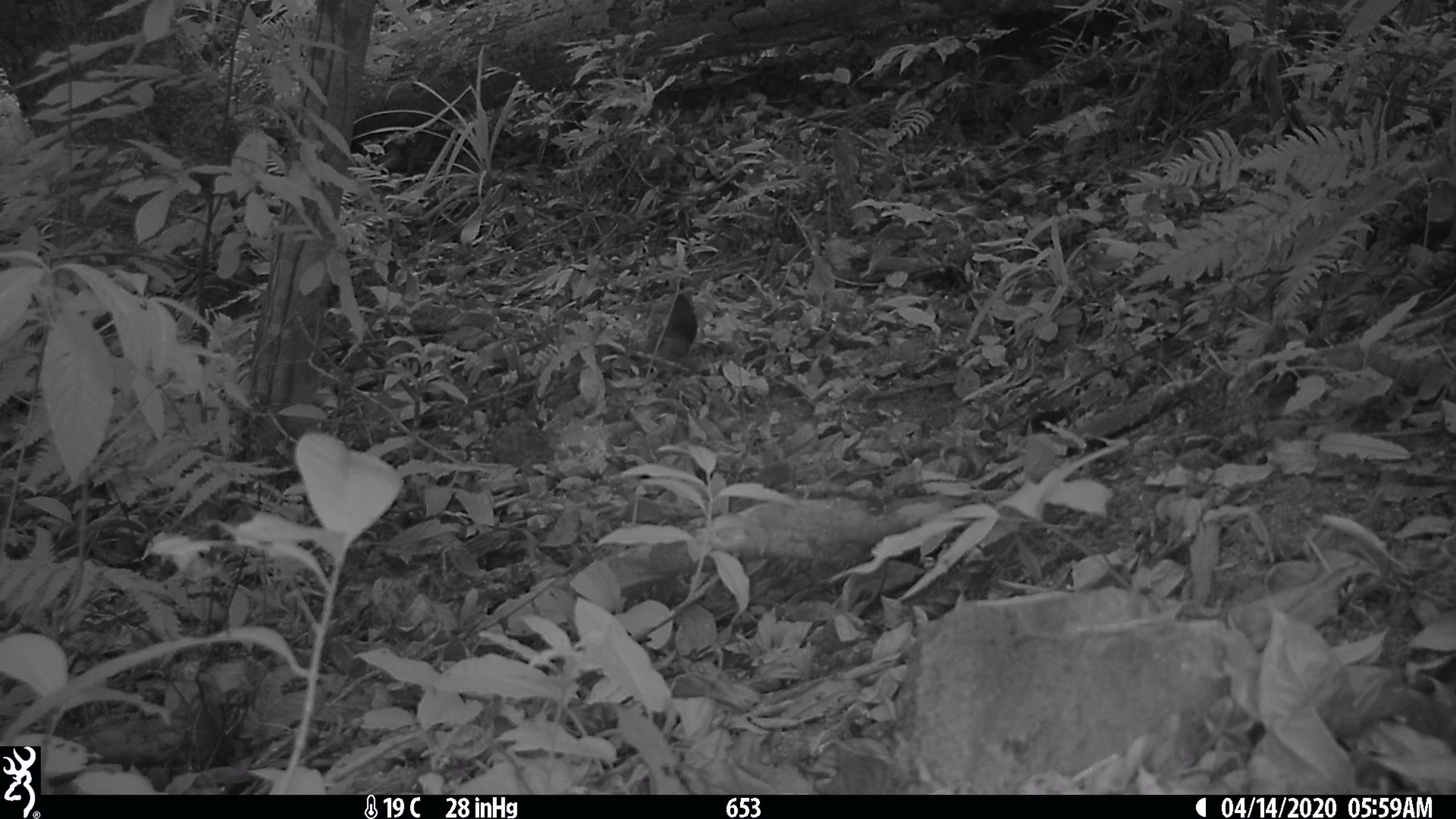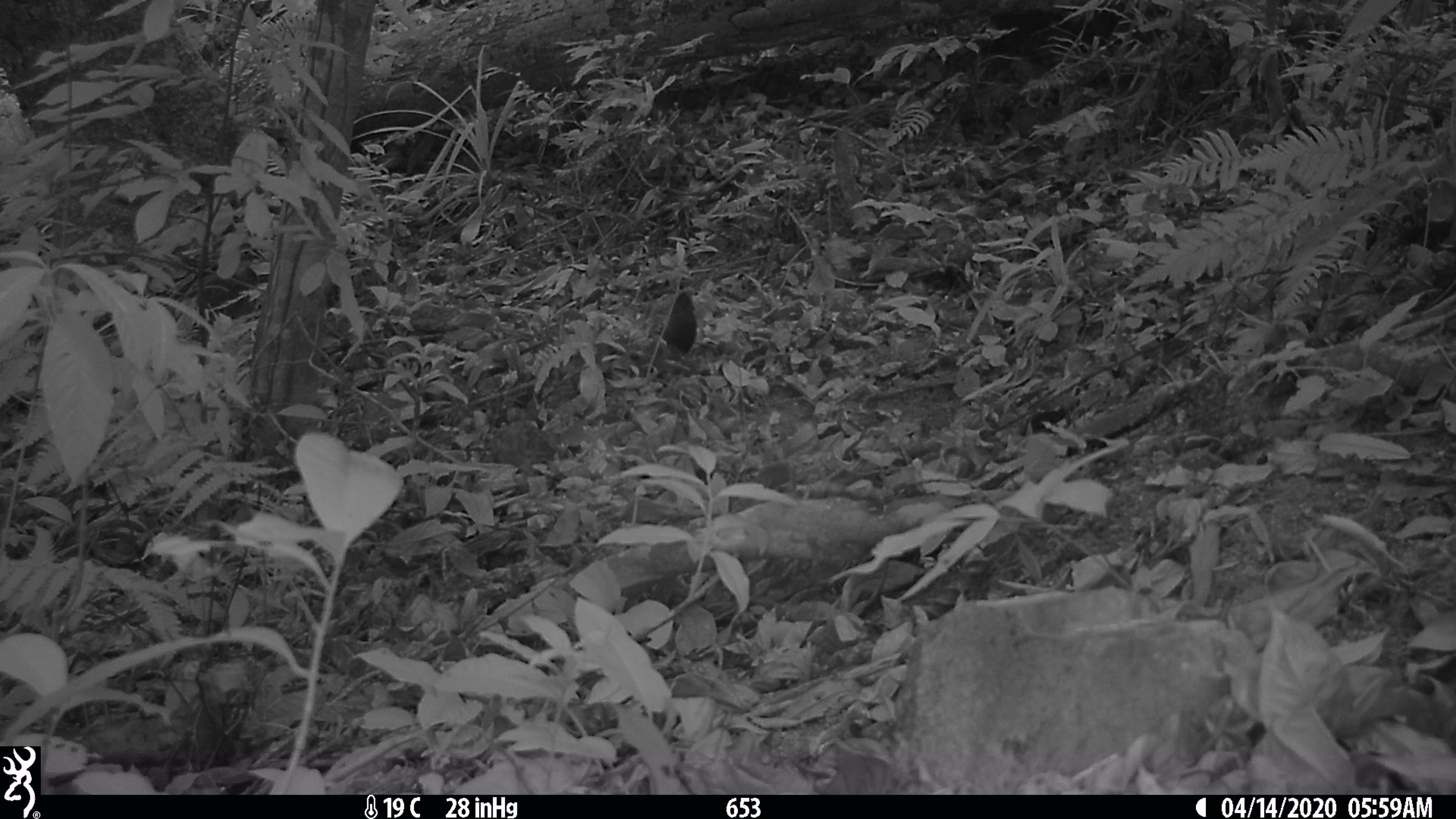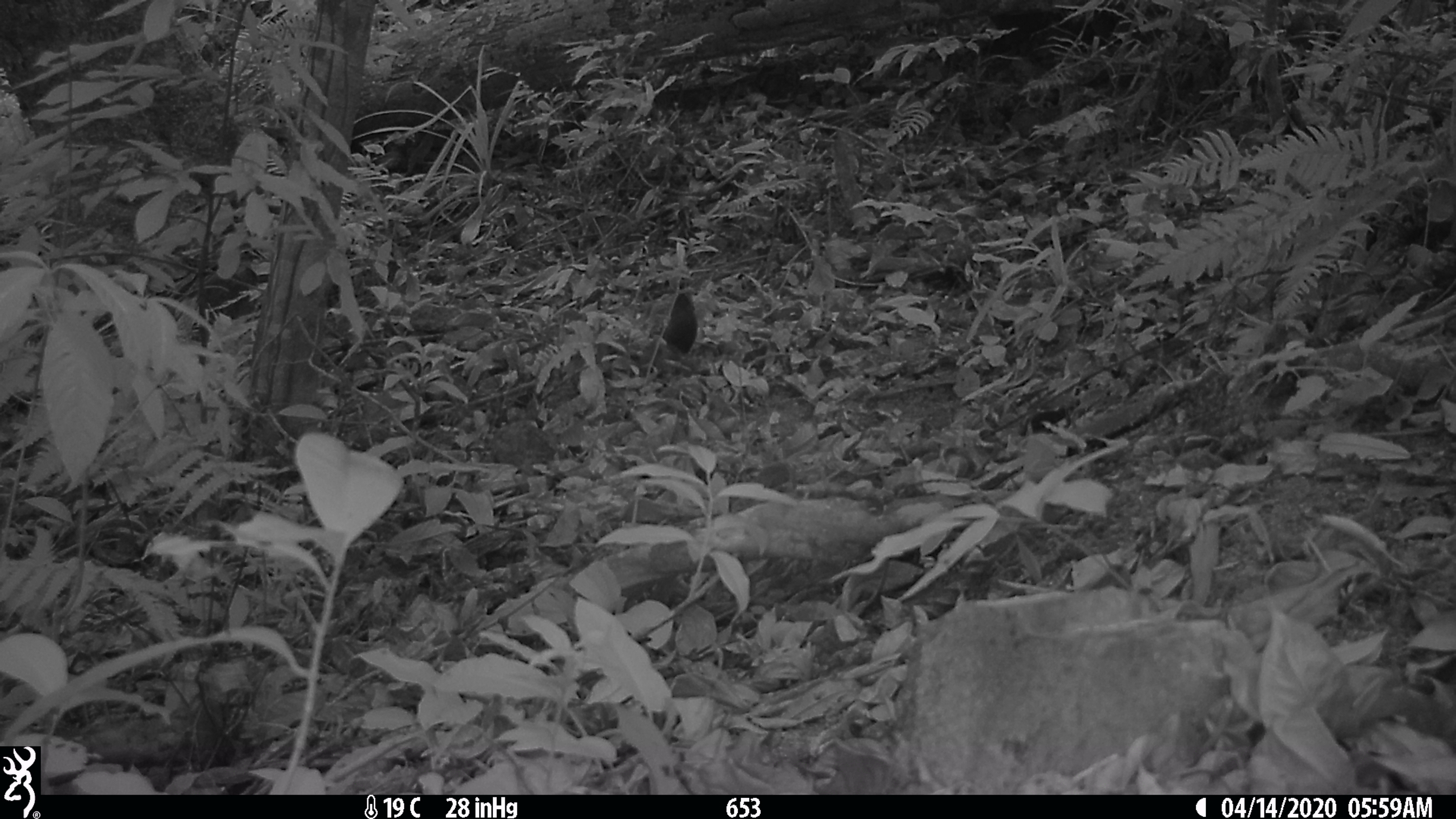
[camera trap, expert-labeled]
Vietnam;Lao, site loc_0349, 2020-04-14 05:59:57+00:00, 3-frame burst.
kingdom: Animalia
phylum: Chordata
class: Mammalia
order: Scandentia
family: Tupaiidae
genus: Tupaia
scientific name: Tupaia belangeri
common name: northern treeshrew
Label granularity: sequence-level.